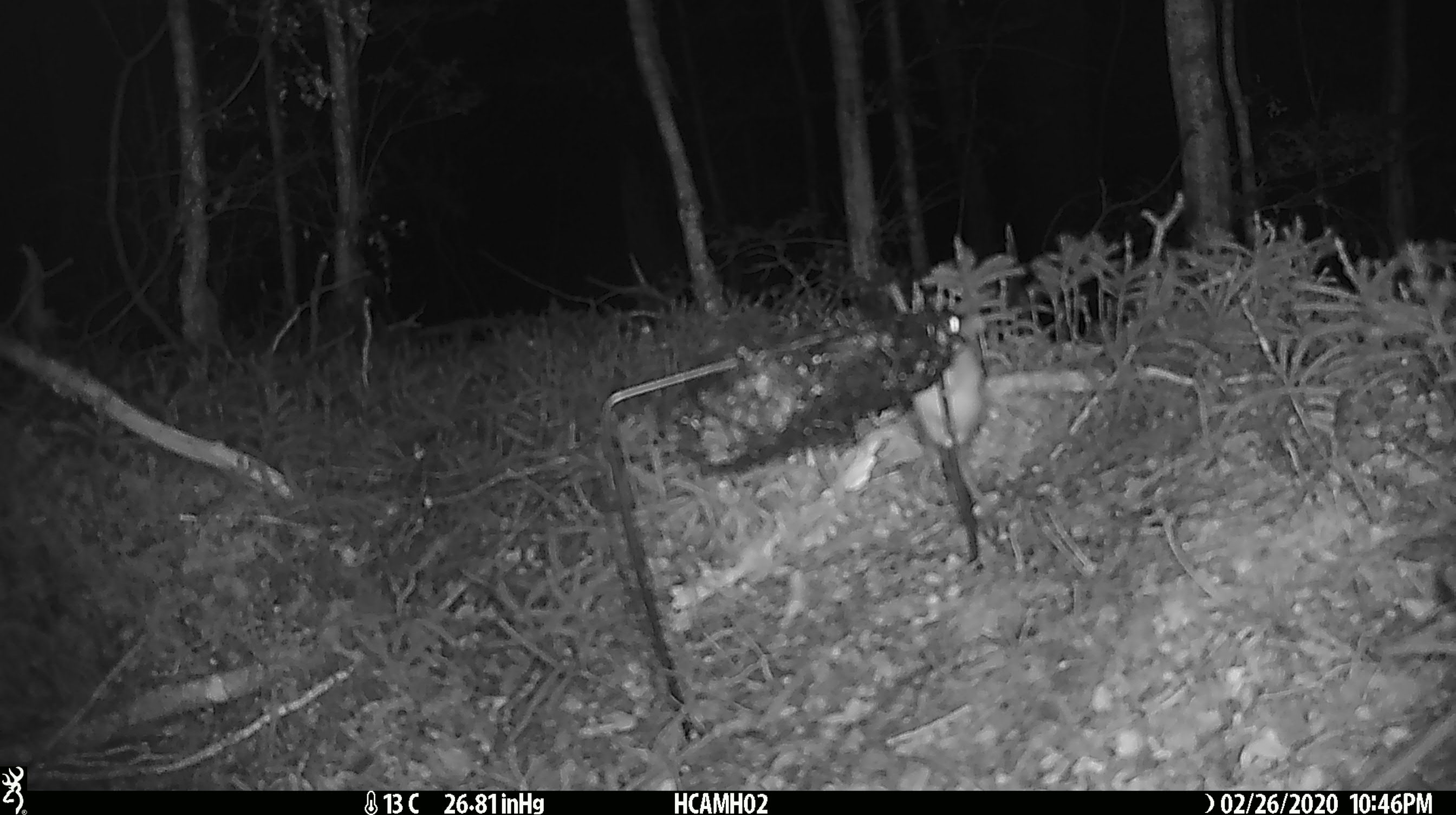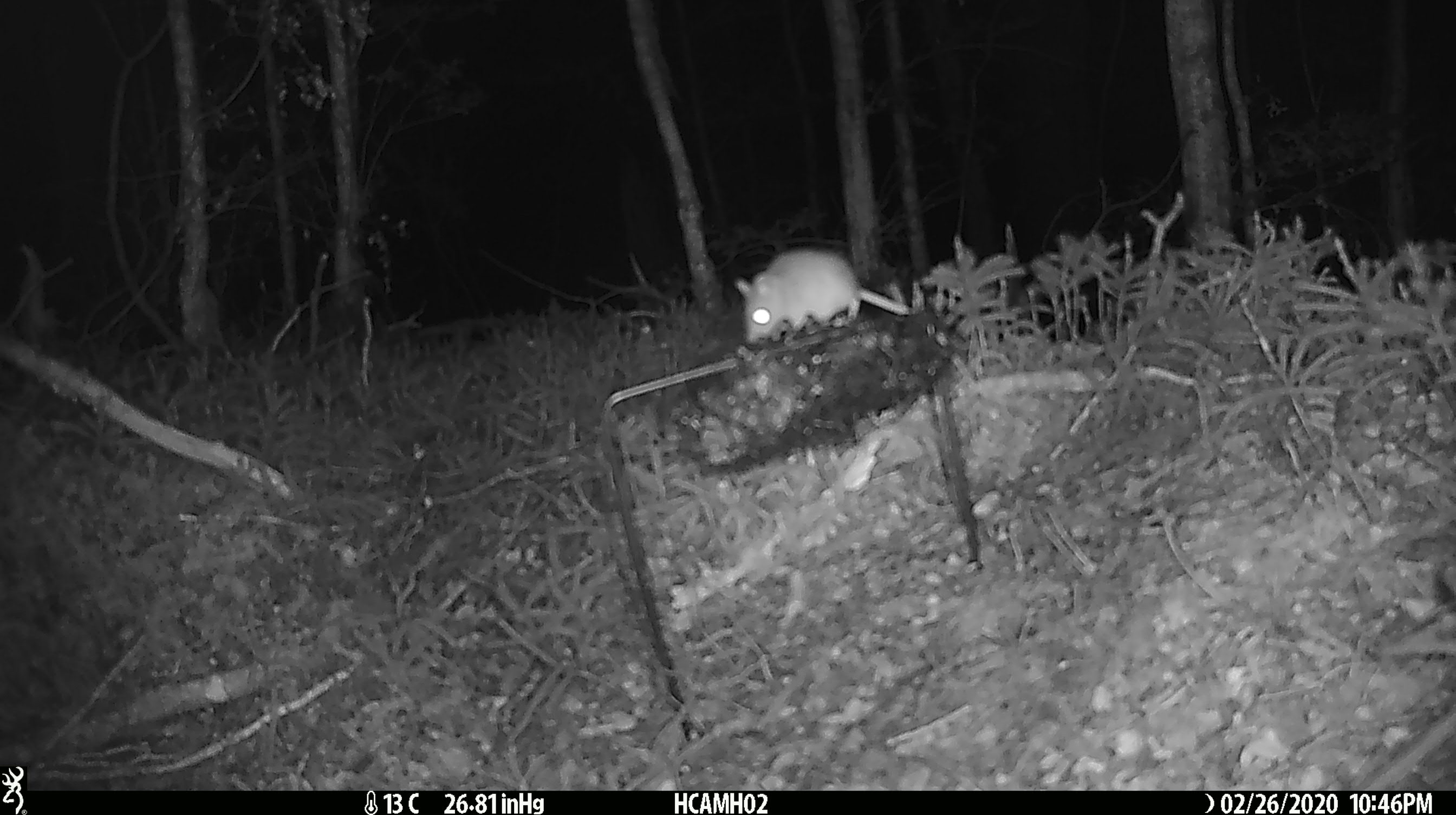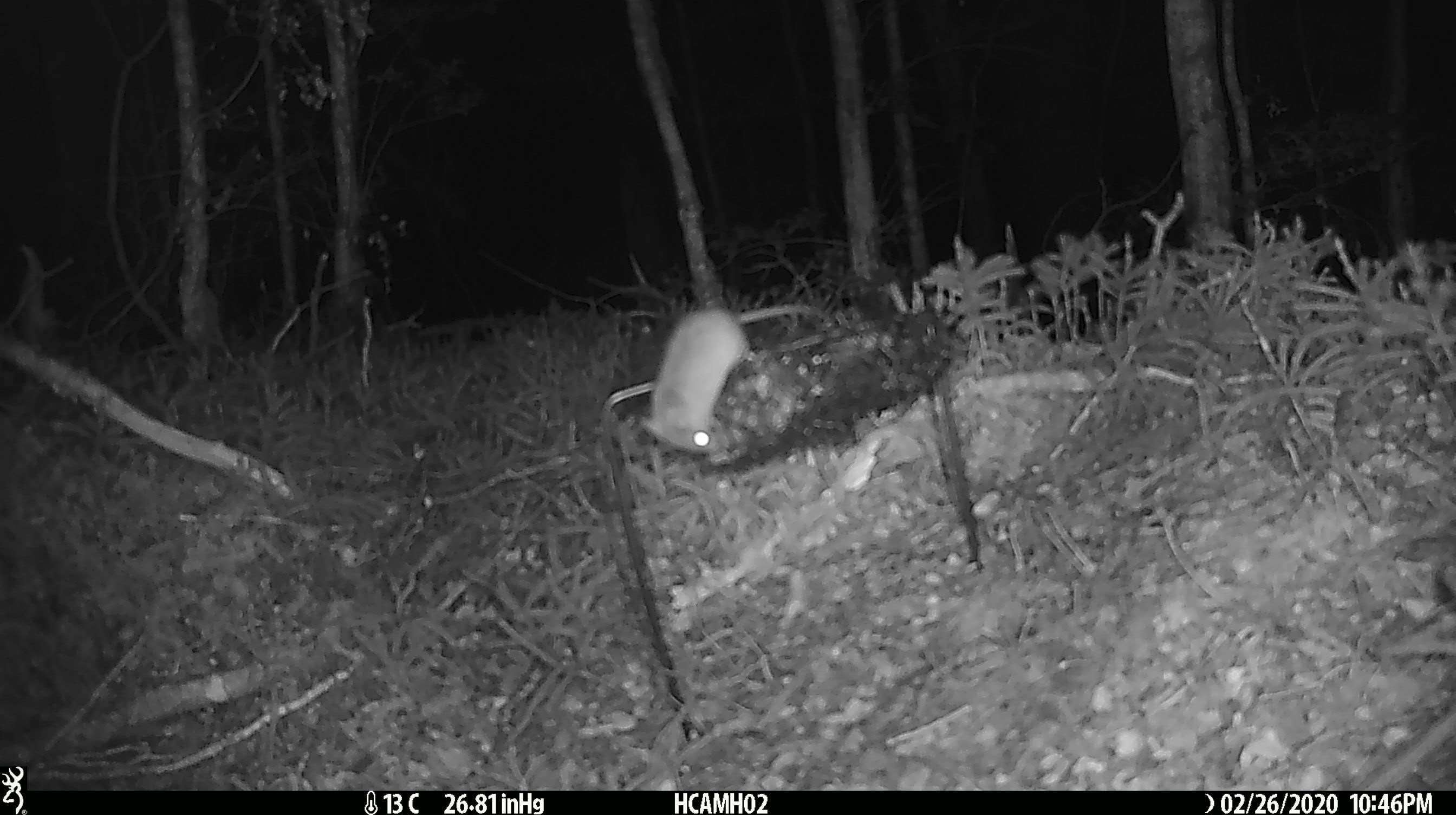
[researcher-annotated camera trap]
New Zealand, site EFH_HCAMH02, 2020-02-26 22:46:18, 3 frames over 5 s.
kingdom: Animalia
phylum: Chordata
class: Mammalia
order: Rodentia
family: Muridae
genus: Mus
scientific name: Mus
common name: mouse